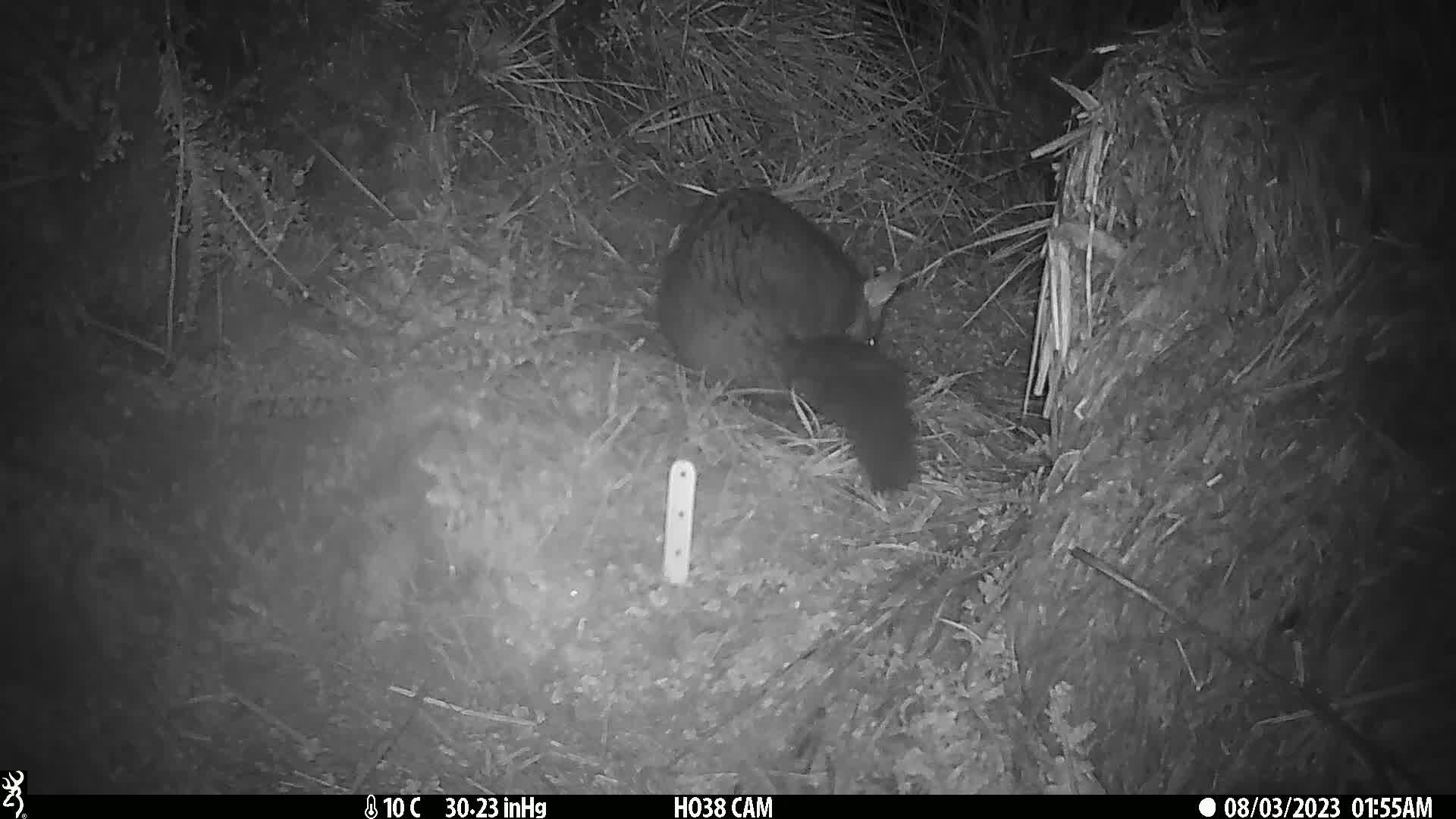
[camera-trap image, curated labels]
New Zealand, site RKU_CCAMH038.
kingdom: Animalia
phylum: Chordata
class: Mammalia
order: Diprotodontia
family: Phalangeridae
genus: Trichosurus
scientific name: Trichosurus vulpecula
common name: common brushtail possum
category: possum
Possum (common brushtail possum) (Trichosurus vulpecula).